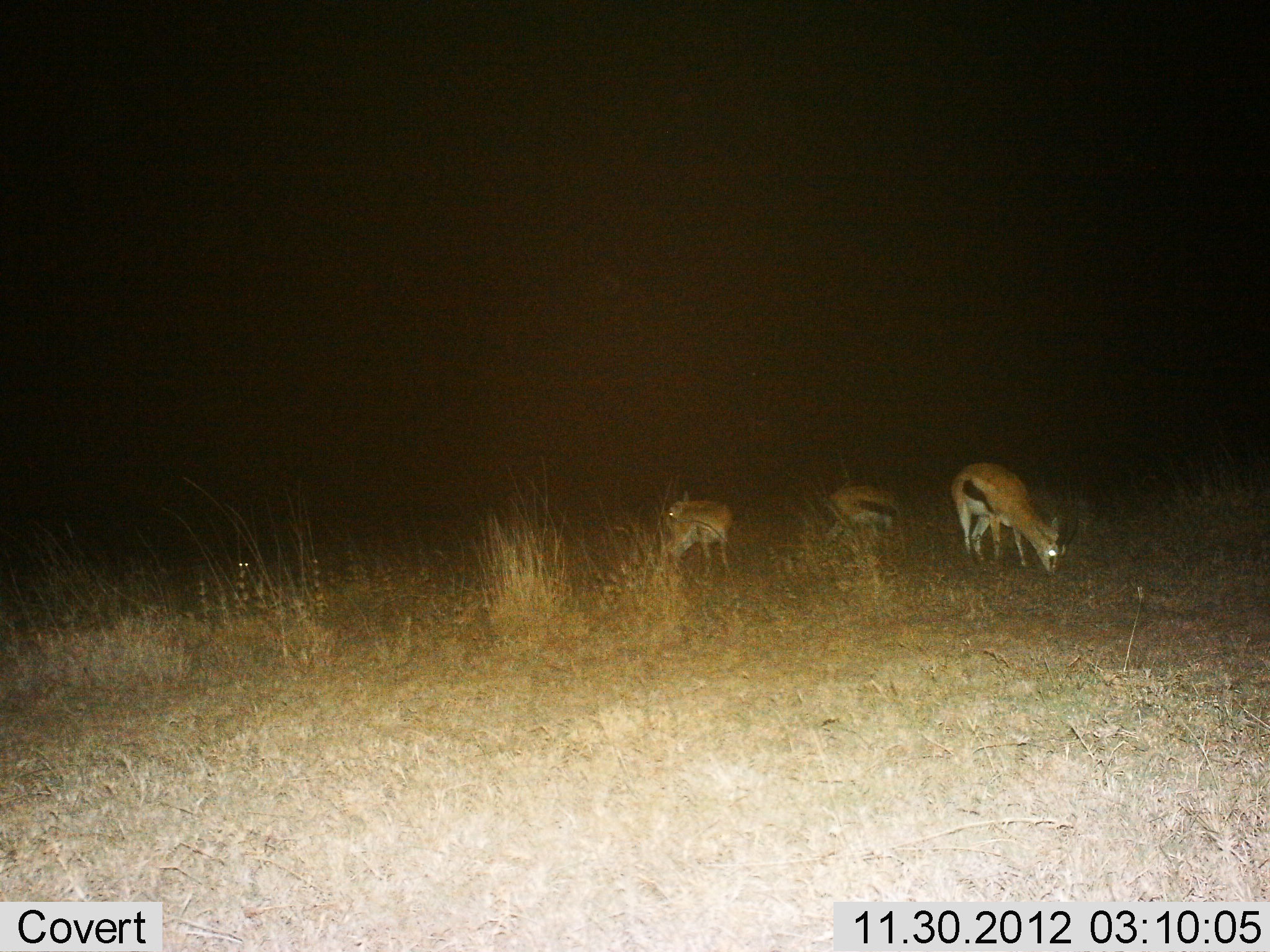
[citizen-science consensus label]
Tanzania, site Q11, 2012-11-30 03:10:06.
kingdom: Animalia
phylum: Chordata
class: Mammalia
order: Artiodactyla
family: Bovidae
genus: Eudorcas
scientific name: Eudorcas thomsonii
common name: thomson's gazelle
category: gazellethomsons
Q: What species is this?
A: Gazellethomsons (thomson's gazelle) (Eudorcas thomsonii).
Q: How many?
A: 3.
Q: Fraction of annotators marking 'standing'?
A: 60%.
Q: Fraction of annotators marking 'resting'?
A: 0%.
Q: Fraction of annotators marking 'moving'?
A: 0%.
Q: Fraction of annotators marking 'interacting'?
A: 0%.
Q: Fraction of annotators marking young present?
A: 0%.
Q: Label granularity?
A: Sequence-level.